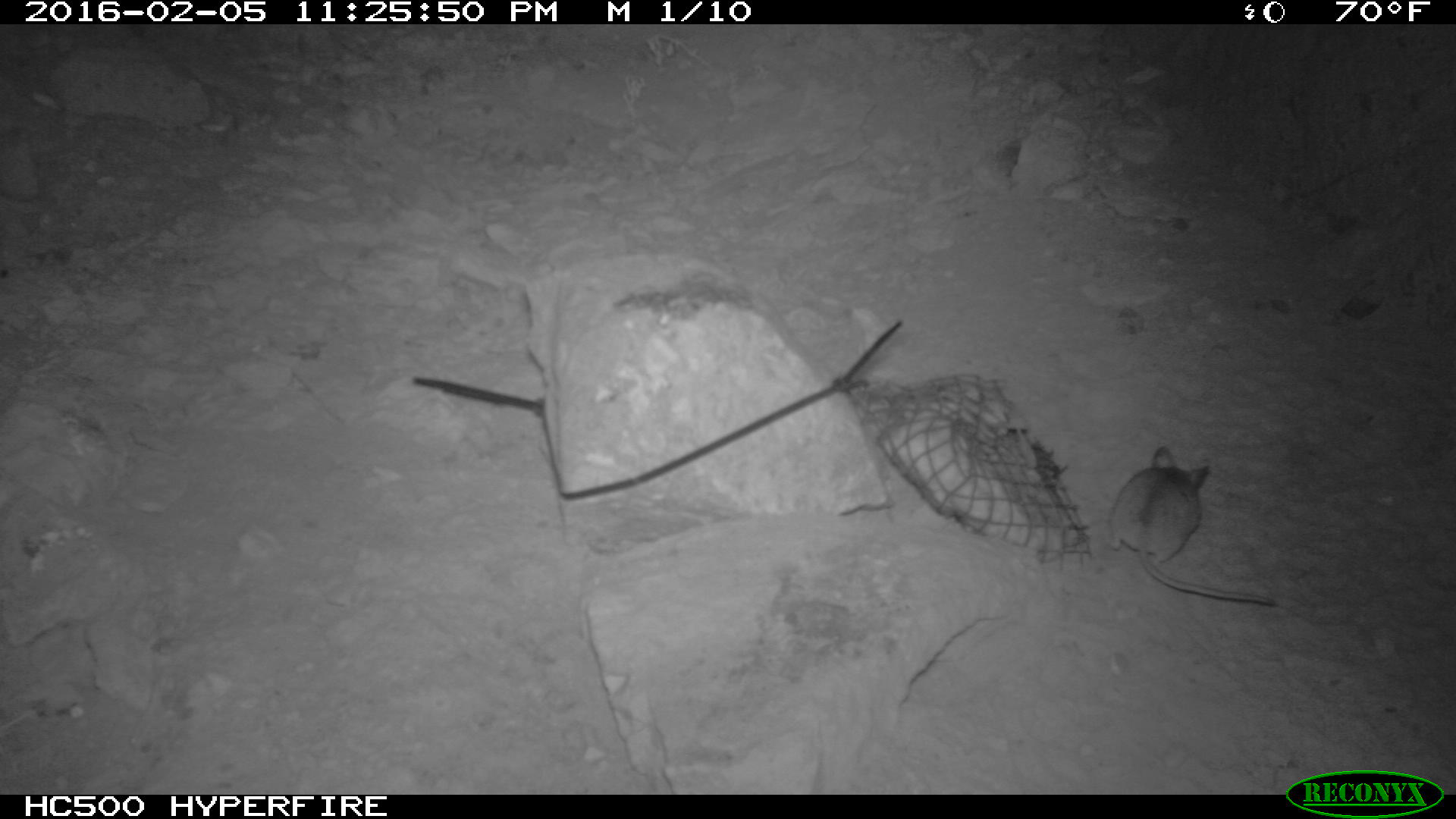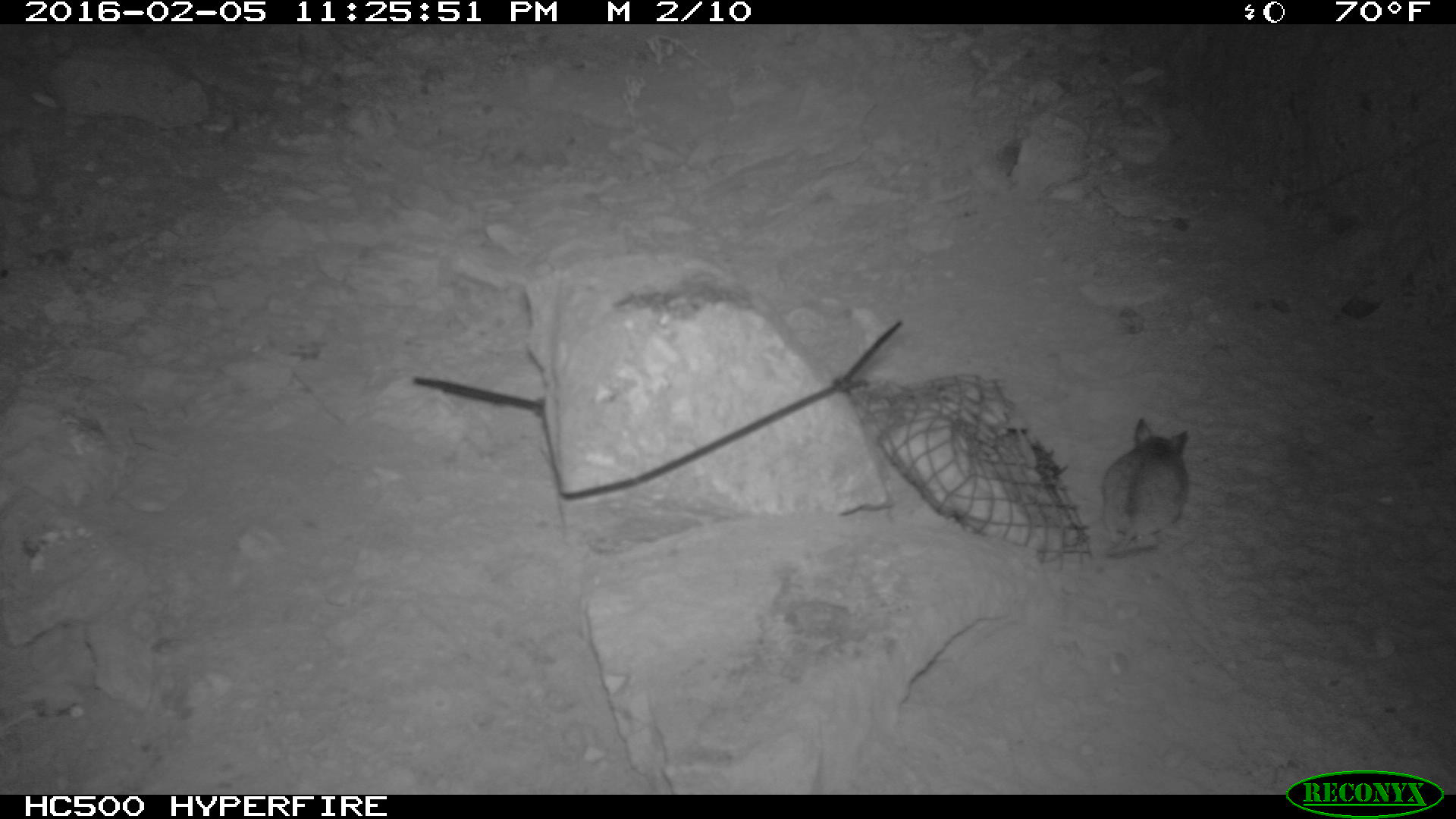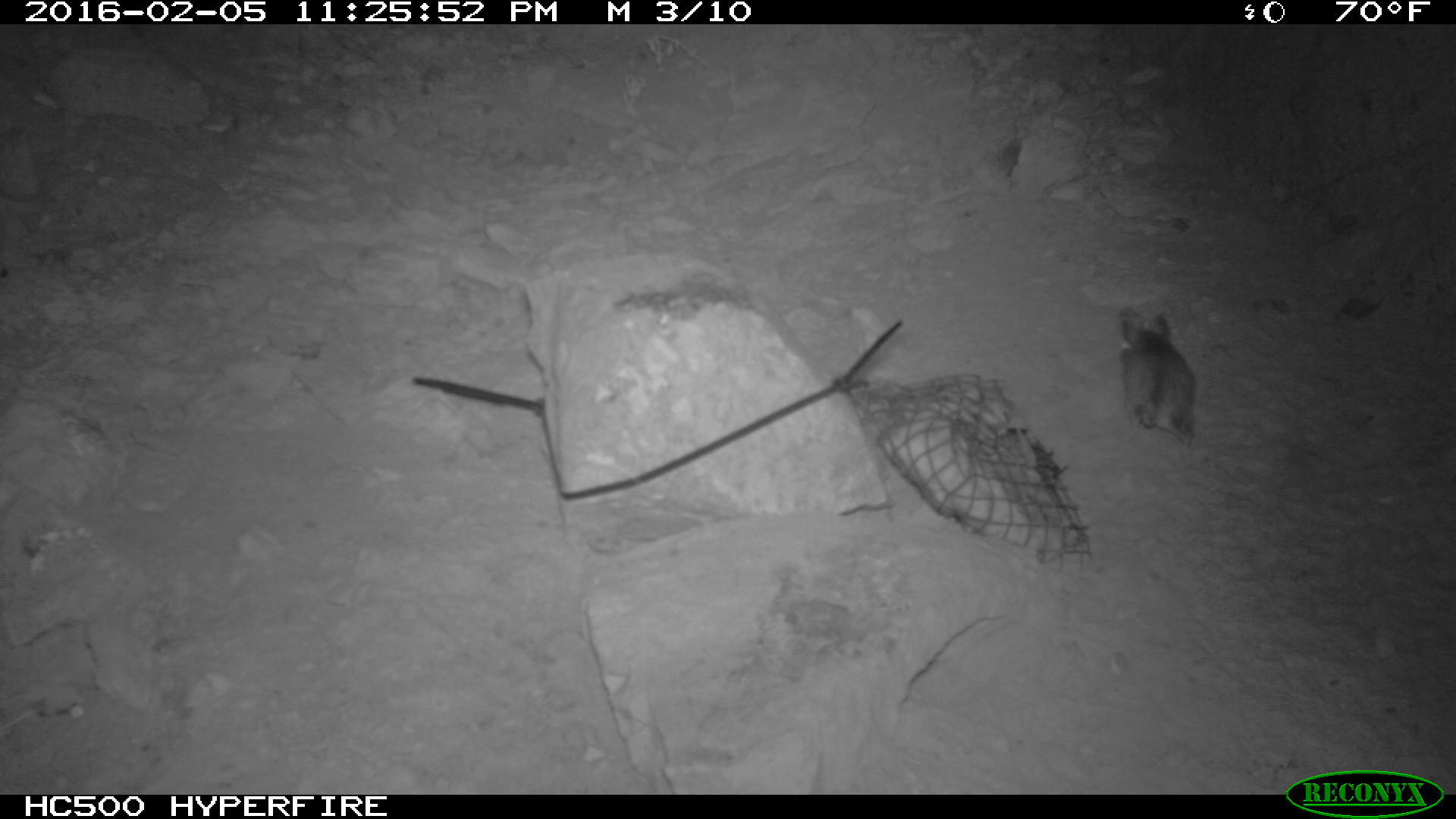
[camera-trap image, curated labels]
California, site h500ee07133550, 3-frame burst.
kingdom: Animalia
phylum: Chordata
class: Mammalia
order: Rodentia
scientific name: Rodentia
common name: rodent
Rodent (Rodentia).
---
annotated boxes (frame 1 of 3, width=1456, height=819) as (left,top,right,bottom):
rodent: (1102,445,1274,605)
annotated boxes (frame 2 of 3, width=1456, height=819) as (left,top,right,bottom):
rodent: (1093,413,1191,556)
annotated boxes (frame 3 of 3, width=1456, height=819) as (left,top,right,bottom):
rodent: (1118,308,1195,447)